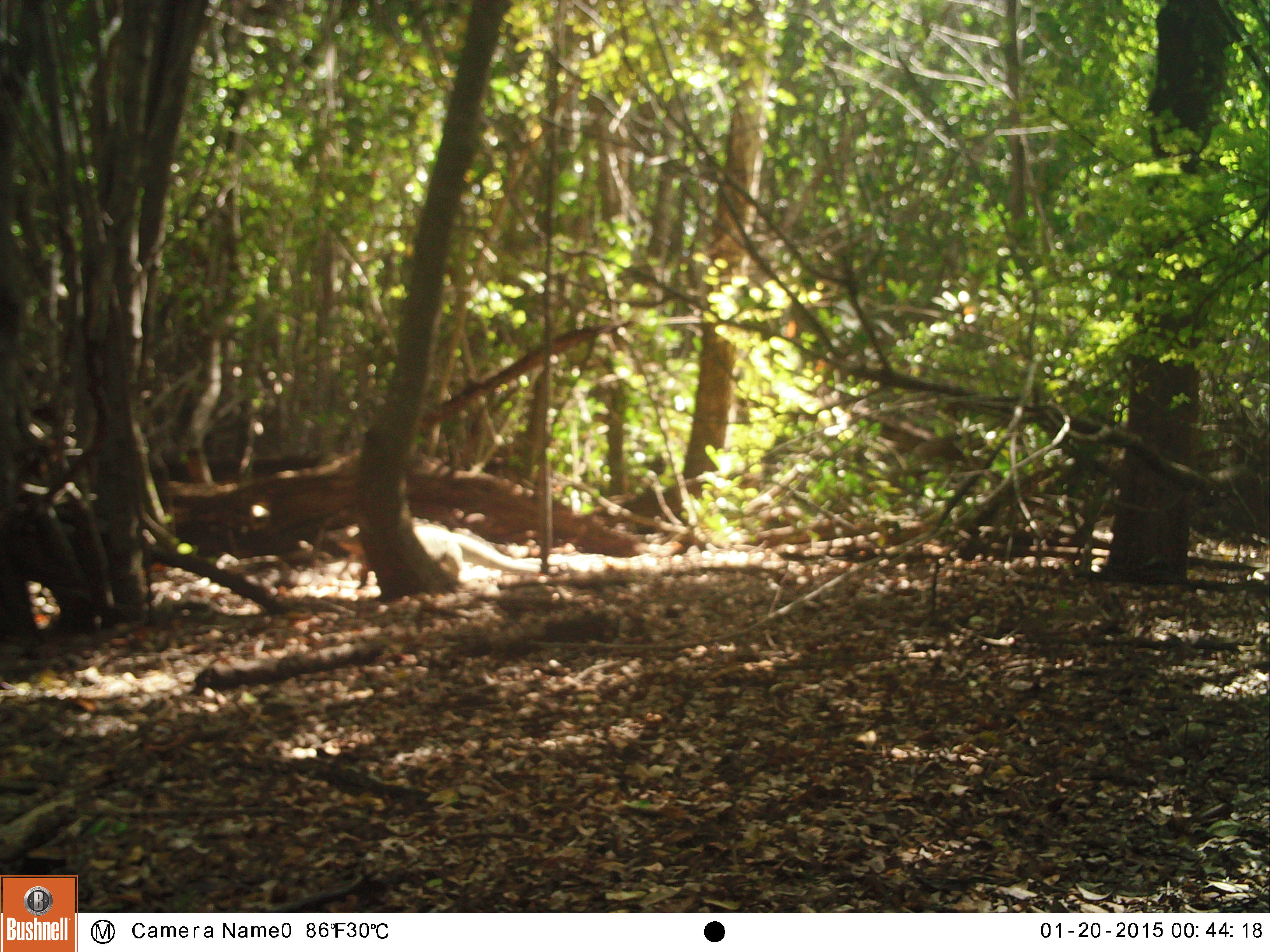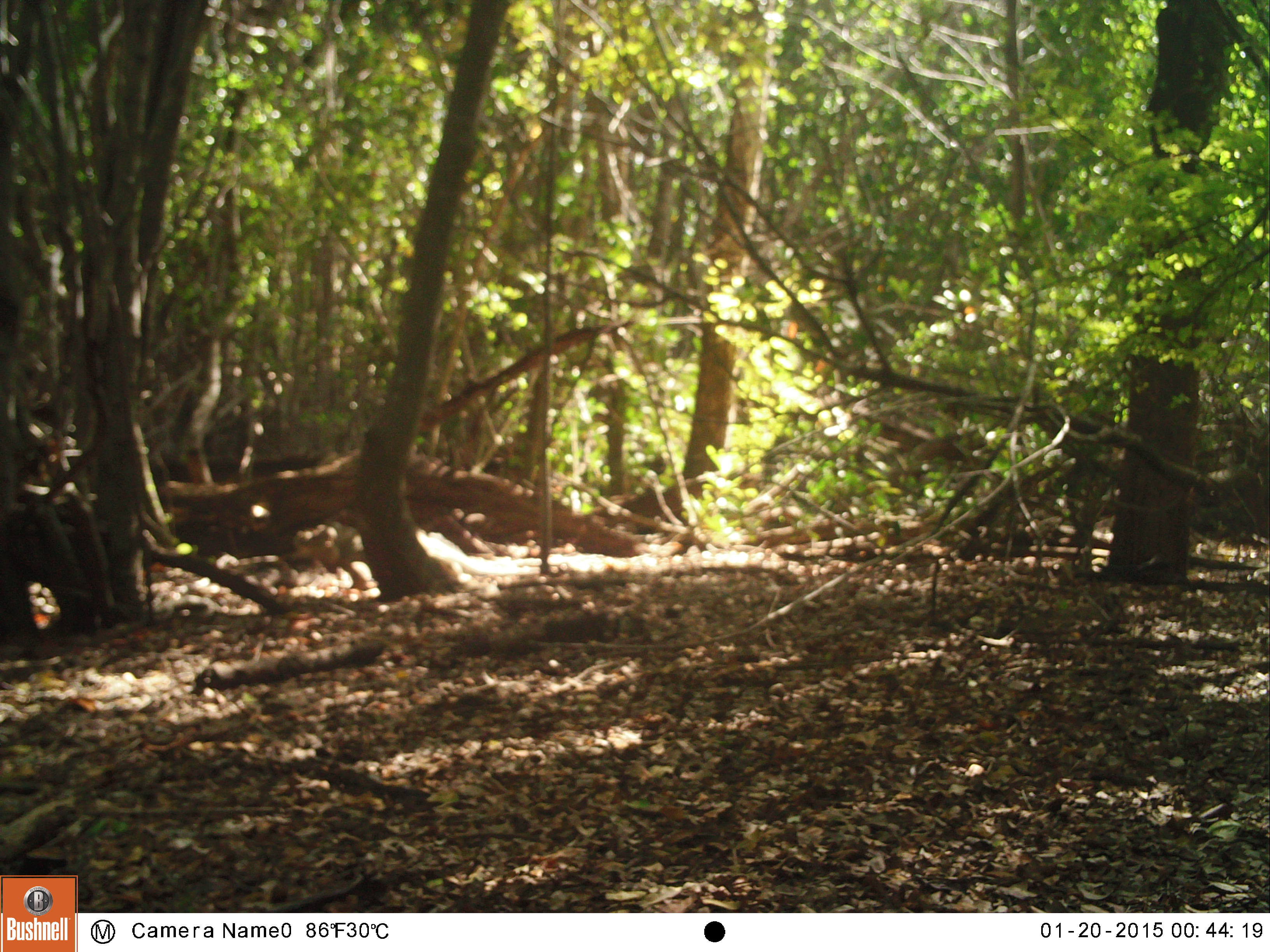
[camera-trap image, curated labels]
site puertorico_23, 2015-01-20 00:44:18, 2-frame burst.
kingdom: Animalia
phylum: Chordata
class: Reptilia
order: Squamata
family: Iguanidae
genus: Iguana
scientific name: Iguana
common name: typical iguanas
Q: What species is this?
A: Iguana (typical iguanas).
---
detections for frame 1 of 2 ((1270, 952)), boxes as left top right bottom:
iguana: 322 514 562 583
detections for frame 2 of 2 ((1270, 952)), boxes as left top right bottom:
iguana: 288 514 542 595